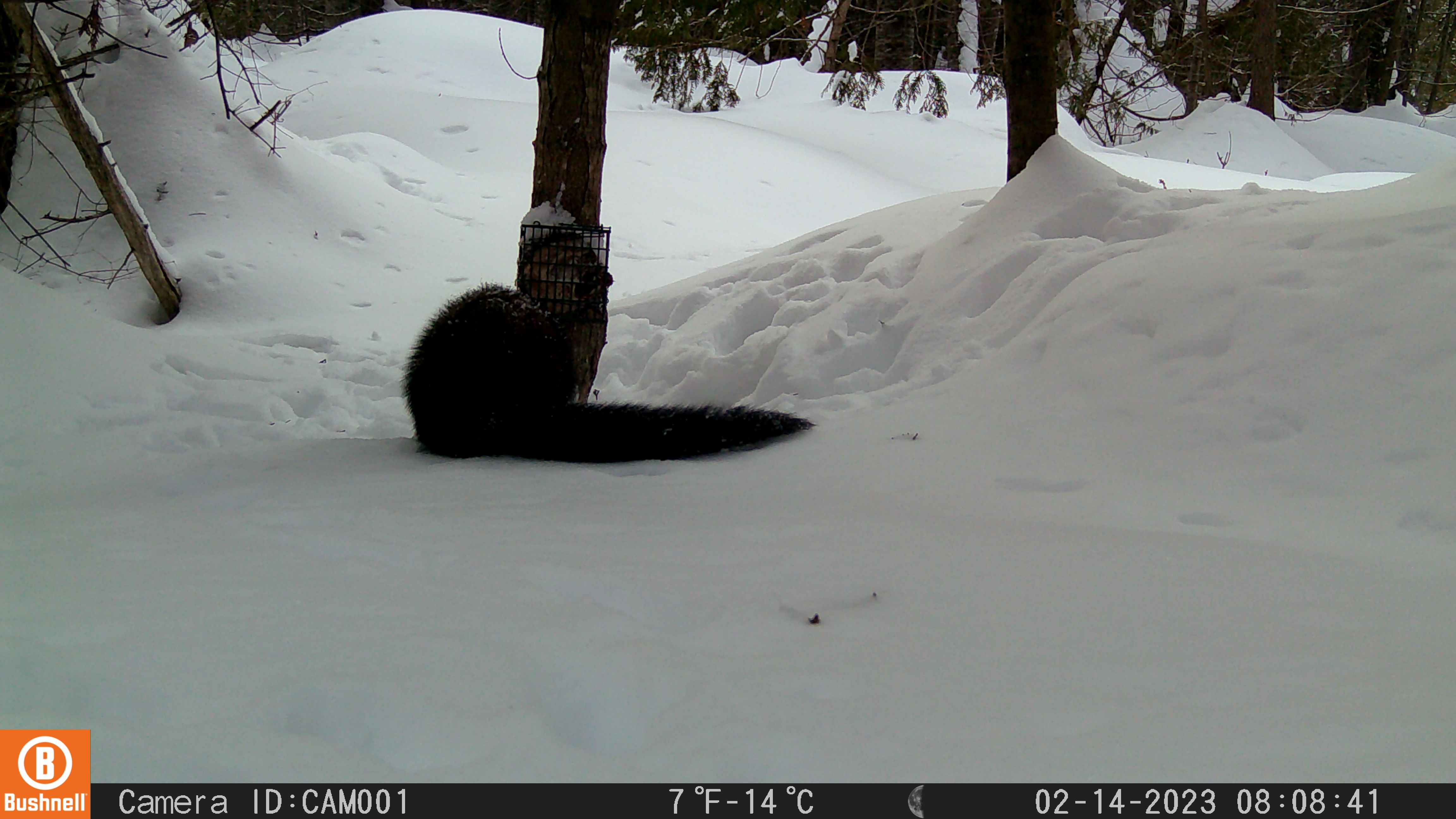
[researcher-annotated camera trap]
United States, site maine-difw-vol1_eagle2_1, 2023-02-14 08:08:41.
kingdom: Animalia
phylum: Chordata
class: Mammalia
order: Carnivora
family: Mustelidae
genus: Pekania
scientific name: Pekania pennanti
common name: fisher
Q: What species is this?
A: Fisher (Pekania pennanti).